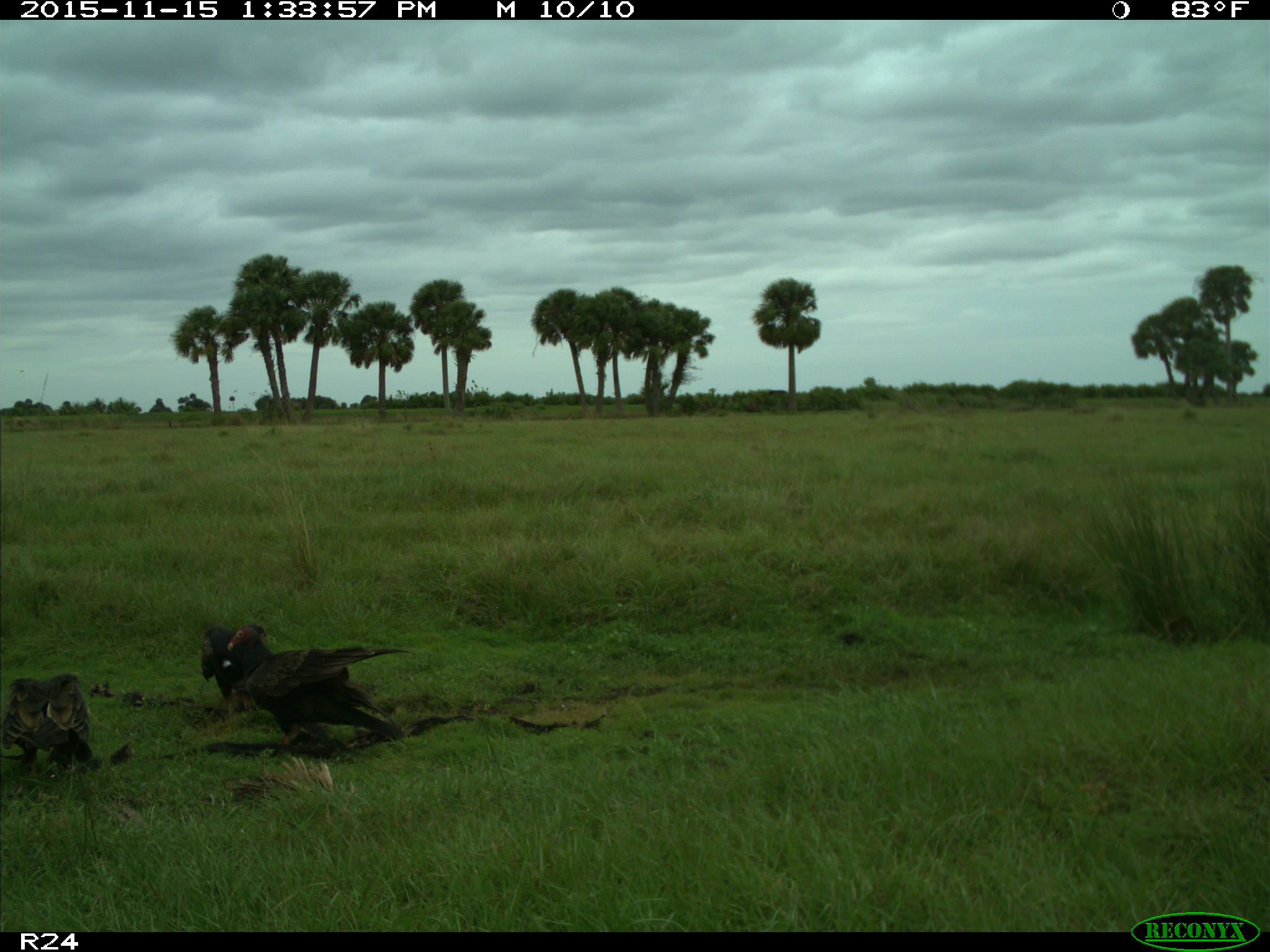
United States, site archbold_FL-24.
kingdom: Animalia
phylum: Chordata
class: Aves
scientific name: Aves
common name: birds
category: unidentified bird